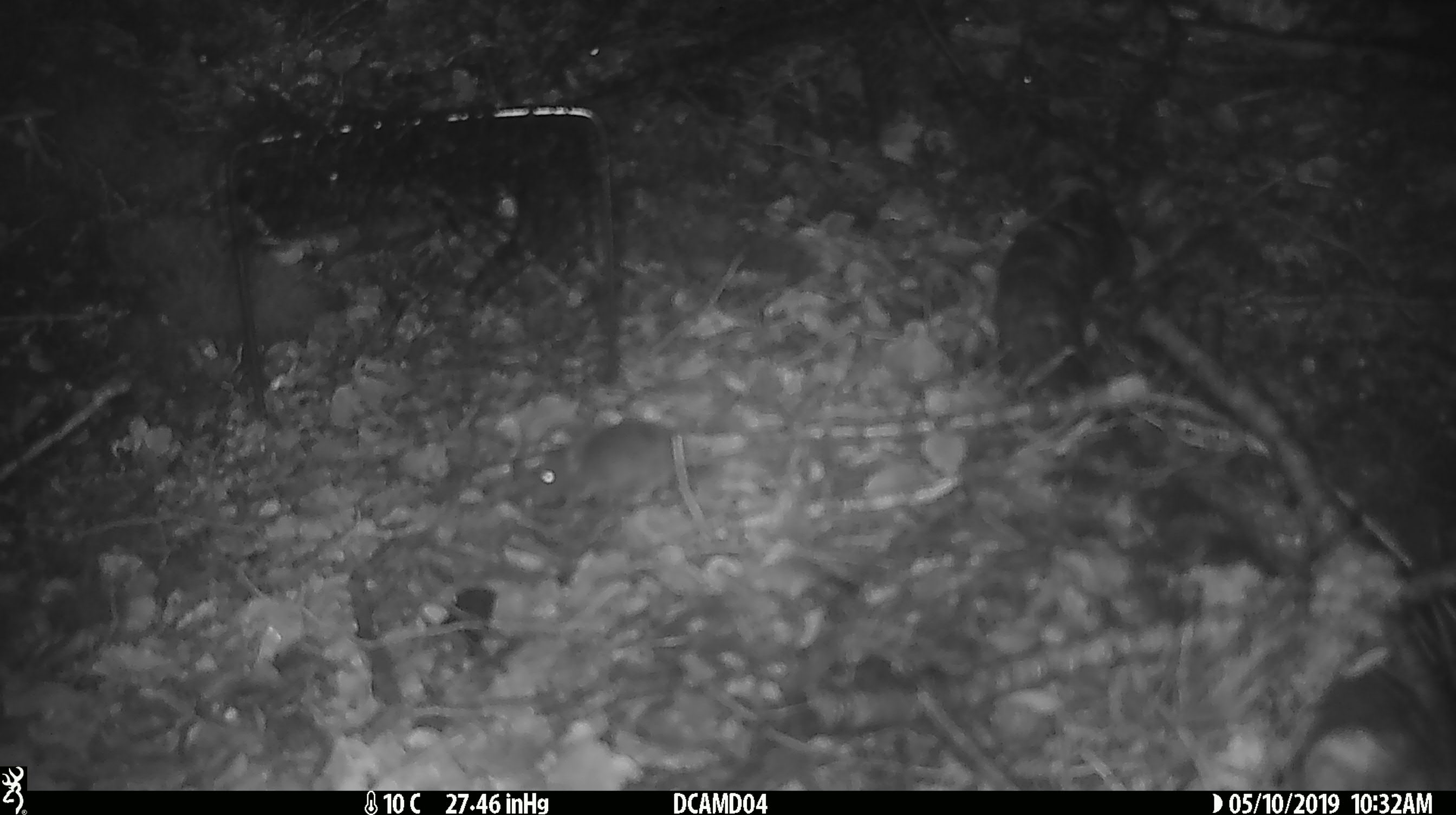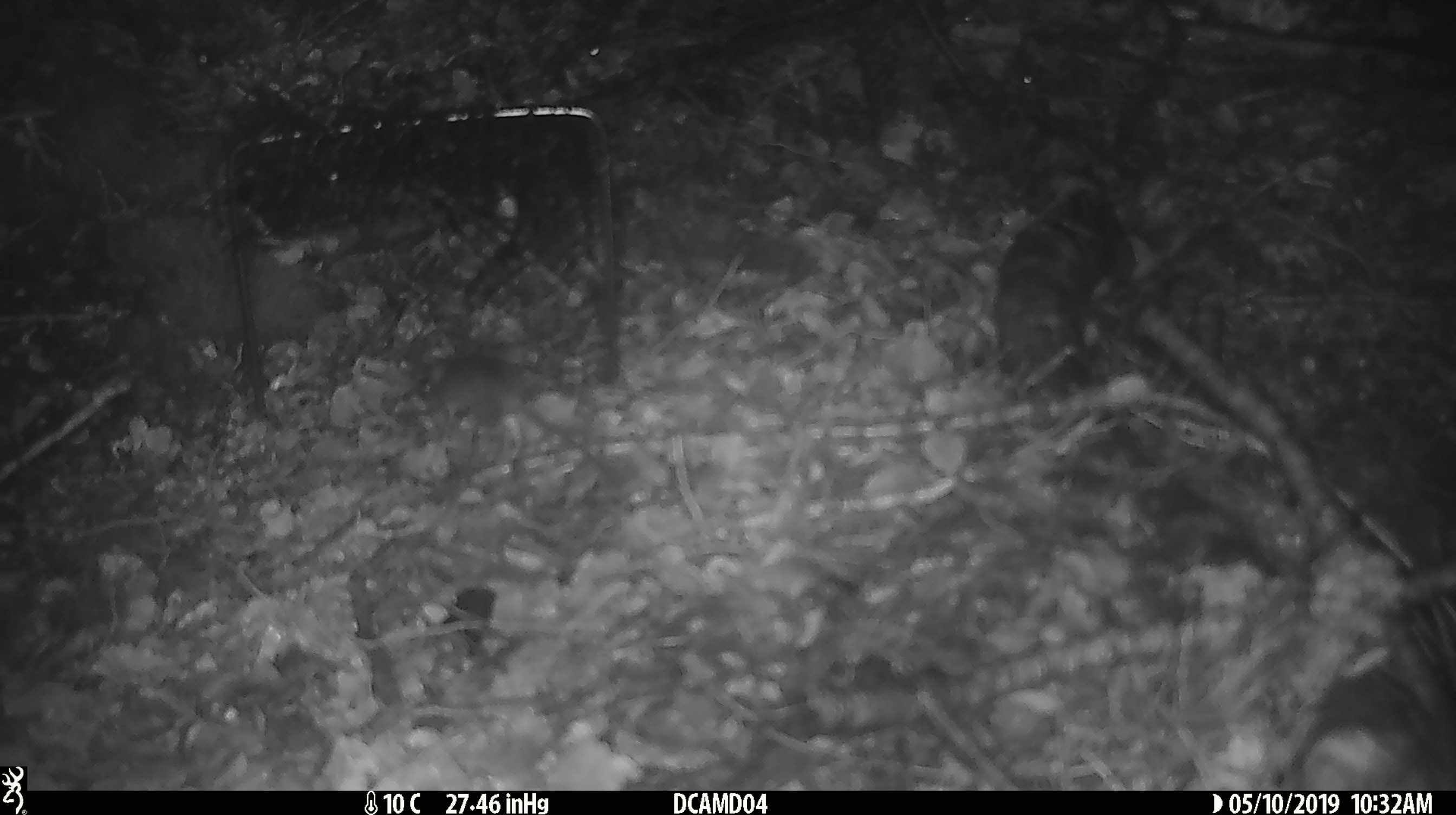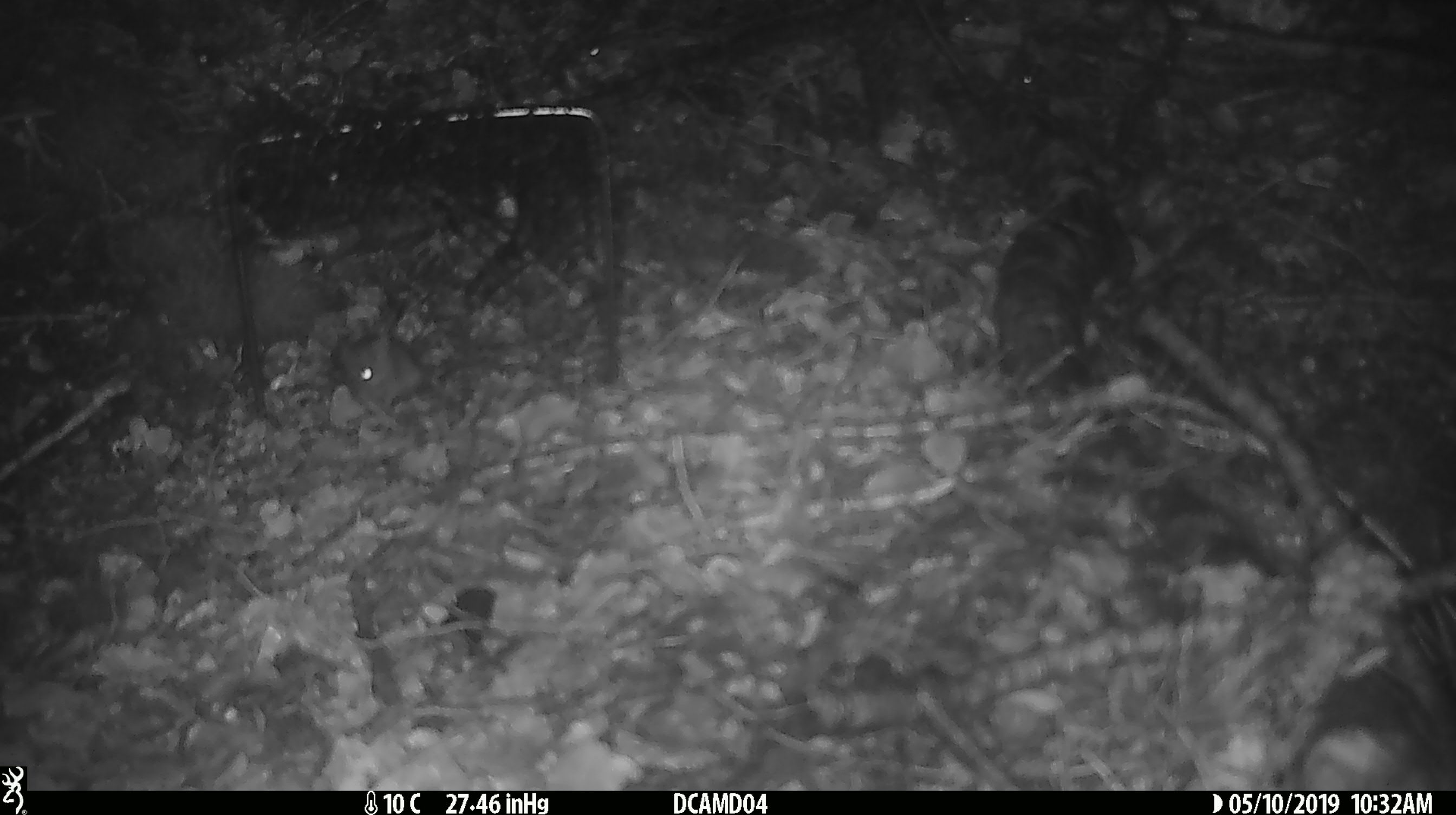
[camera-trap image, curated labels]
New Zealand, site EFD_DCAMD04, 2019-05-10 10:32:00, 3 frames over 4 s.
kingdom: Animalia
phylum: Chordata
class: Mammalia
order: Rodentia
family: Muridae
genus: Mus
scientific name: Mus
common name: mouse